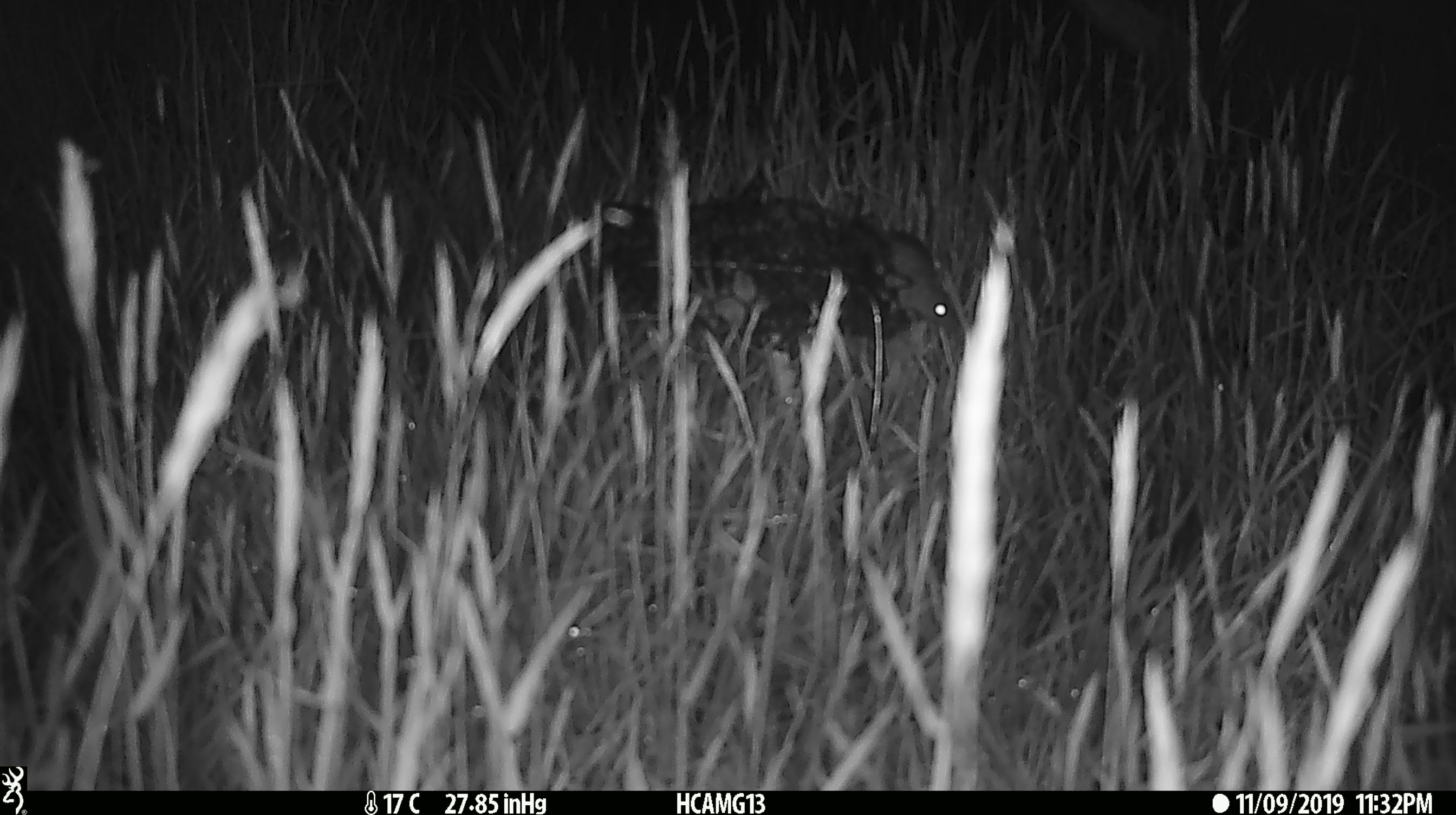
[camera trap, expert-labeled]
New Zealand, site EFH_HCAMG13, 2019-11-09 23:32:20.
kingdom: Animalia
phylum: Chordata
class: Mammalia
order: Rodentia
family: Muridae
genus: Mus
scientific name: Mus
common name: mouse